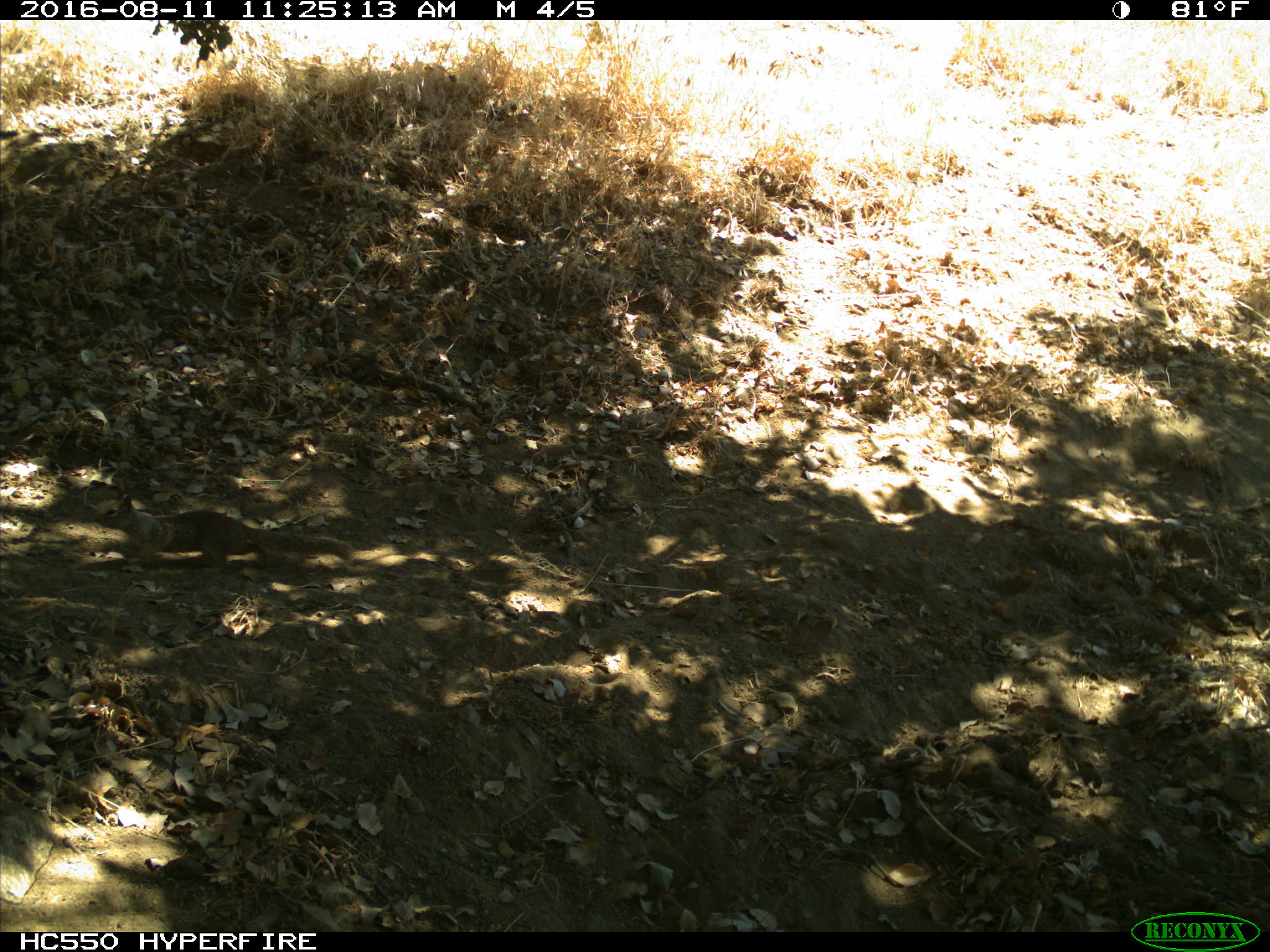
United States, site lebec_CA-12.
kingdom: Animalia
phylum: Chordata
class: Mammalia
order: Rodentia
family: Sciuridae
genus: Otospermophilus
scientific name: Otospermophilus beecheyi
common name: california ground squirrel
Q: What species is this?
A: Otospermophilus beecheyi (california ground squirrel).